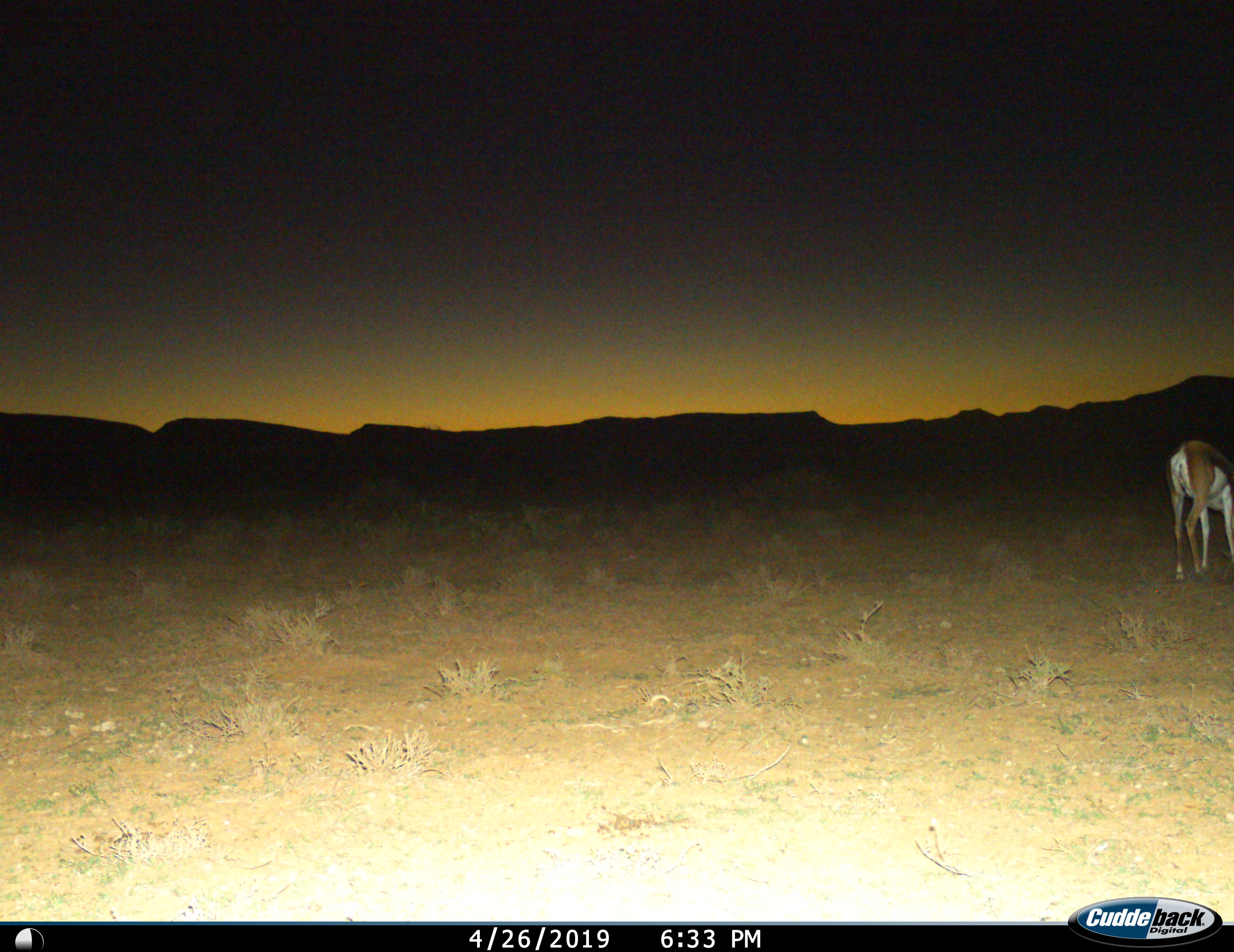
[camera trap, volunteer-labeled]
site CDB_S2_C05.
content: unidentified animal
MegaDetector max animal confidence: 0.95